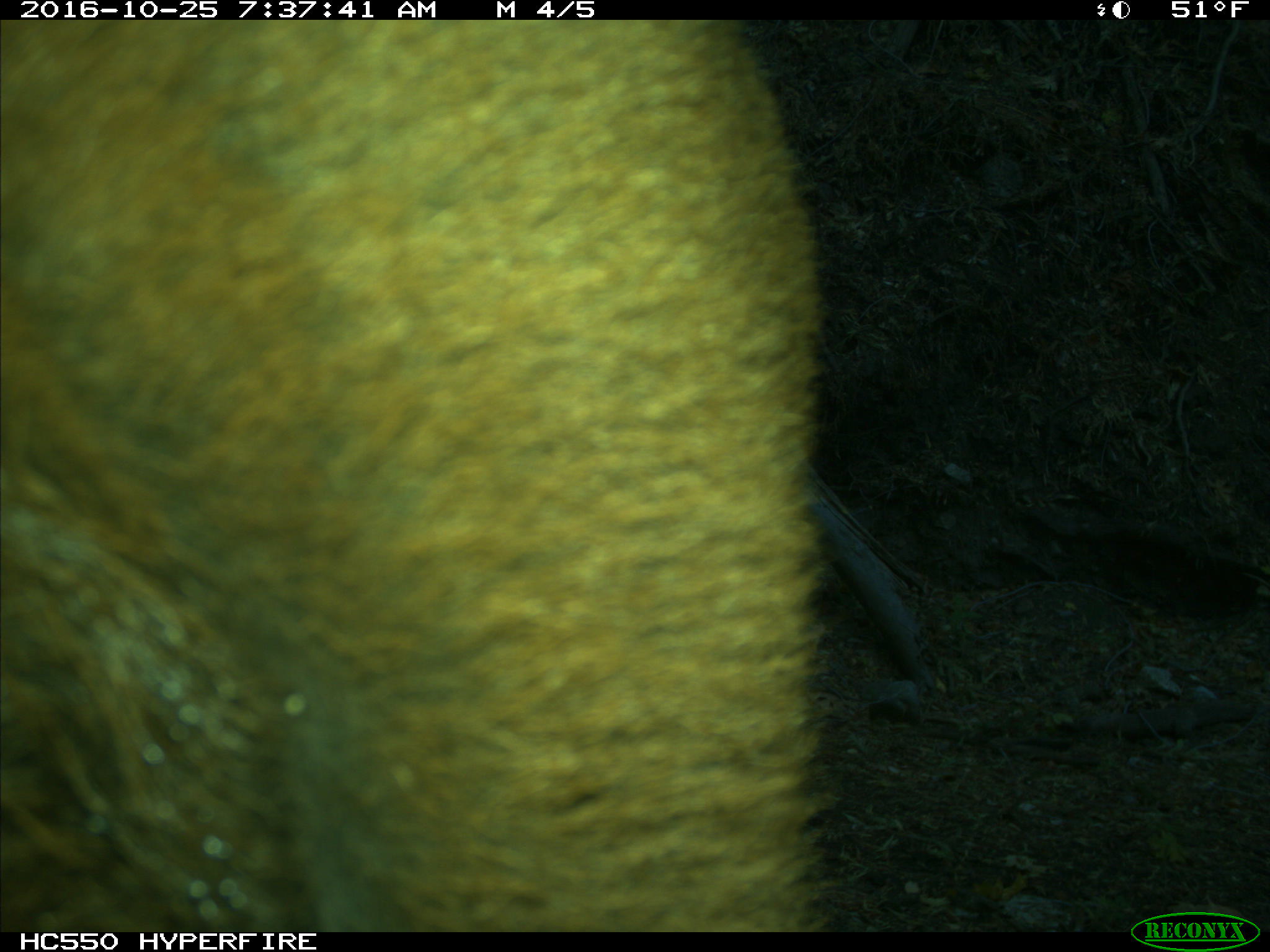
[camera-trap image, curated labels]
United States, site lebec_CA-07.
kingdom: Animalia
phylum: Chordata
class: Mammalia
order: Artiodactyla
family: Bovidae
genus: Bos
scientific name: Bos taurus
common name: domestic cow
Bos taurus (domestic cow).